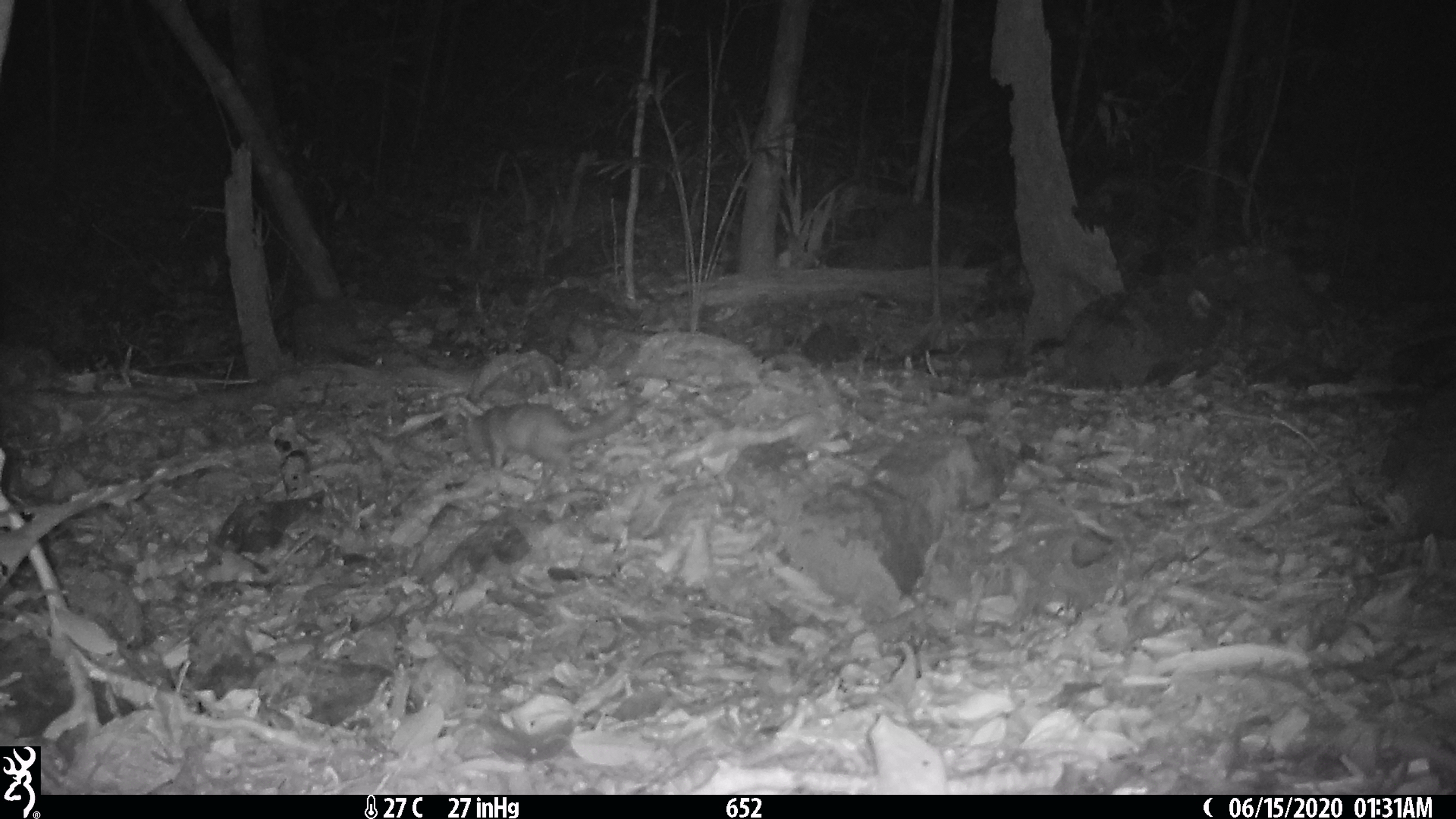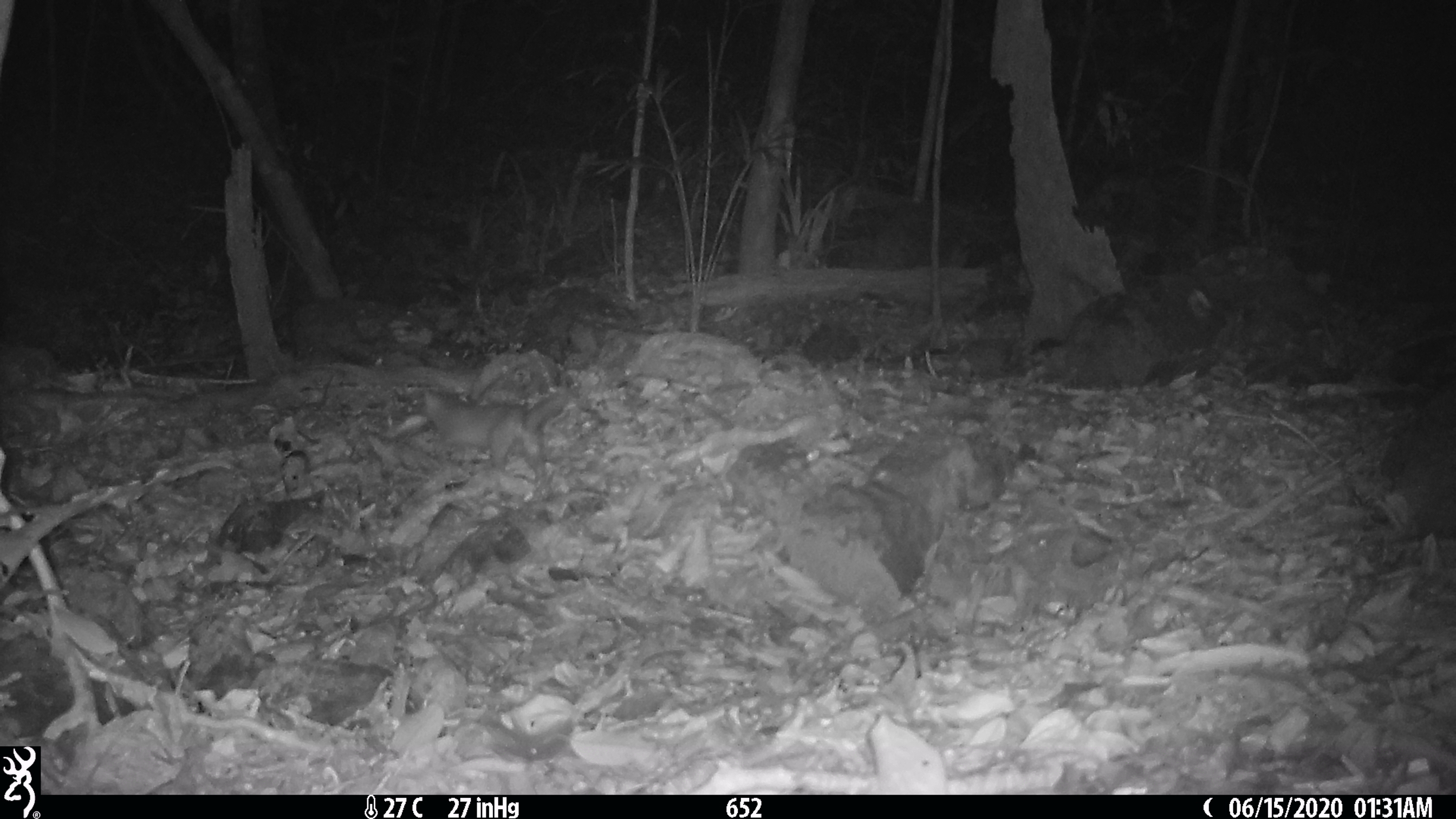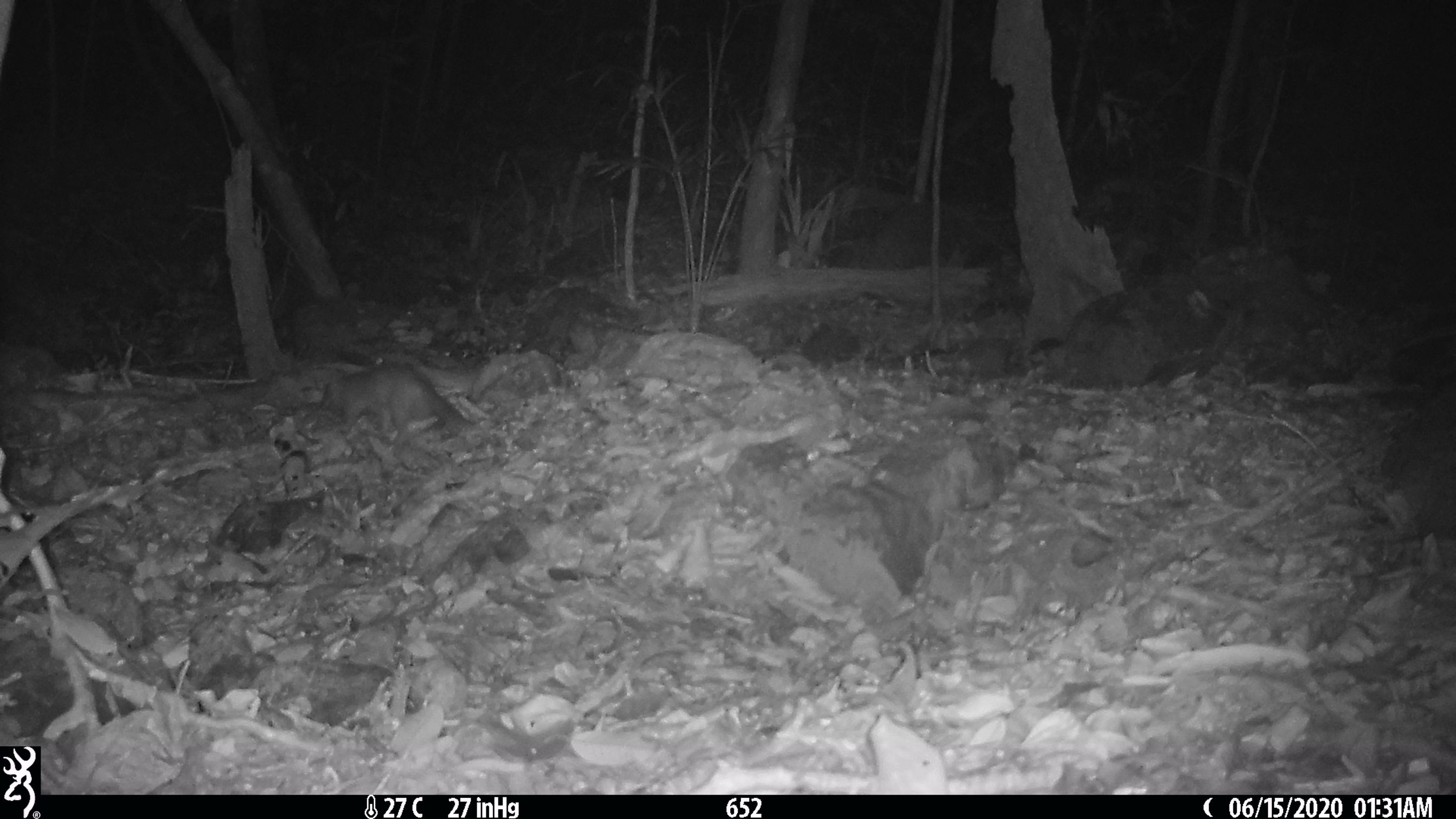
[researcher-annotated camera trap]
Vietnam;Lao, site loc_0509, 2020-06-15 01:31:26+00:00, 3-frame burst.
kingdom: Animalia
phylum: Chordata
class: Mammalia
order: Carnivora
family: Mustelidae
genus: Melogale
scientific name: Melogale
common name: ferret badger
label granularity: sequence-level